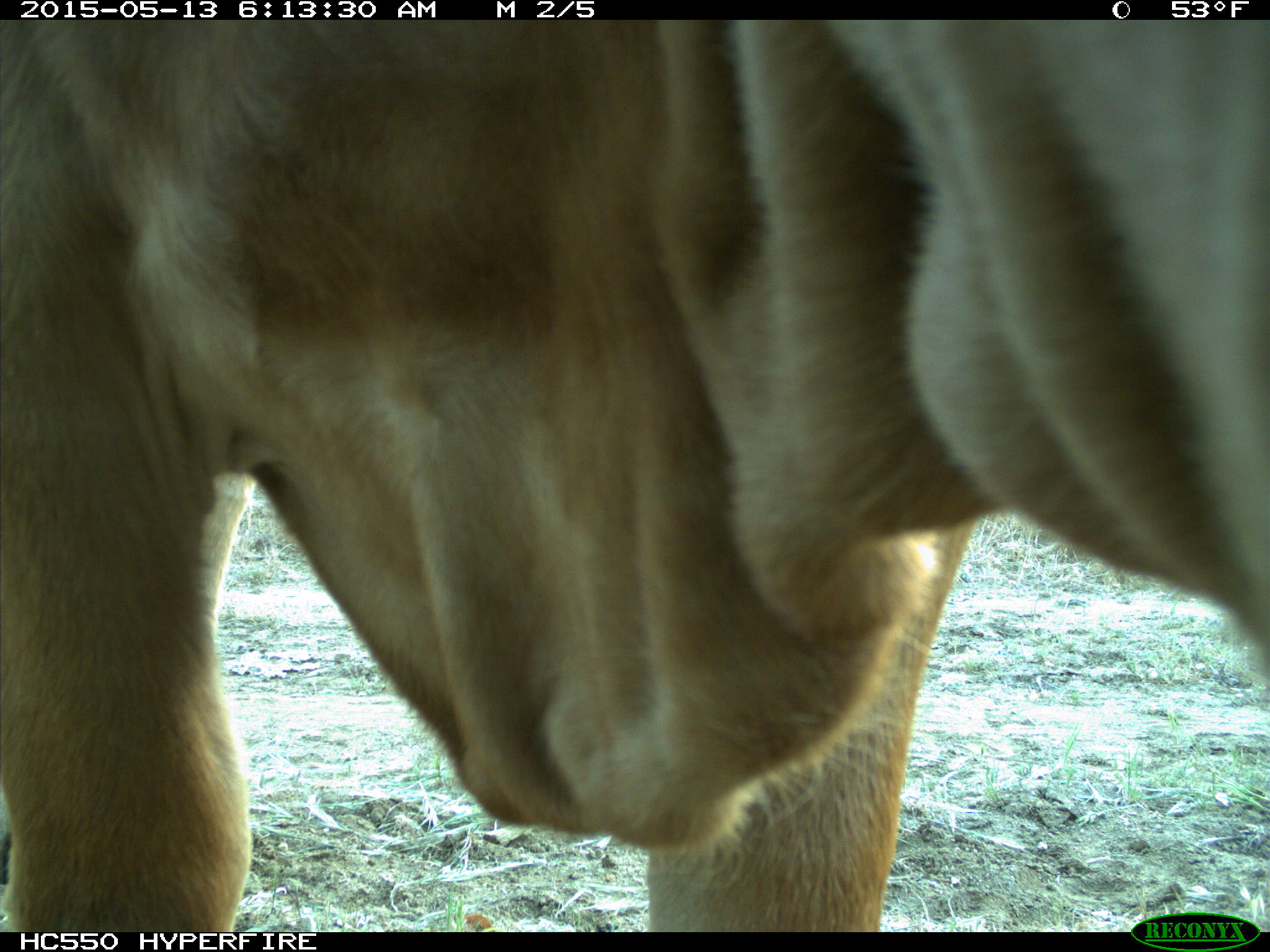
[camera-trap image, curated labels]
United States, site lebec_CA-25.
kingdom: Animalia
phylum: Chordata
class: Mammalia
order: Artiodactyla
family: Bovidae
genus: Bos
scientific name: Bos taurus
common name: domestic cow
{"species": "Bos taurus (domestic cow)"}